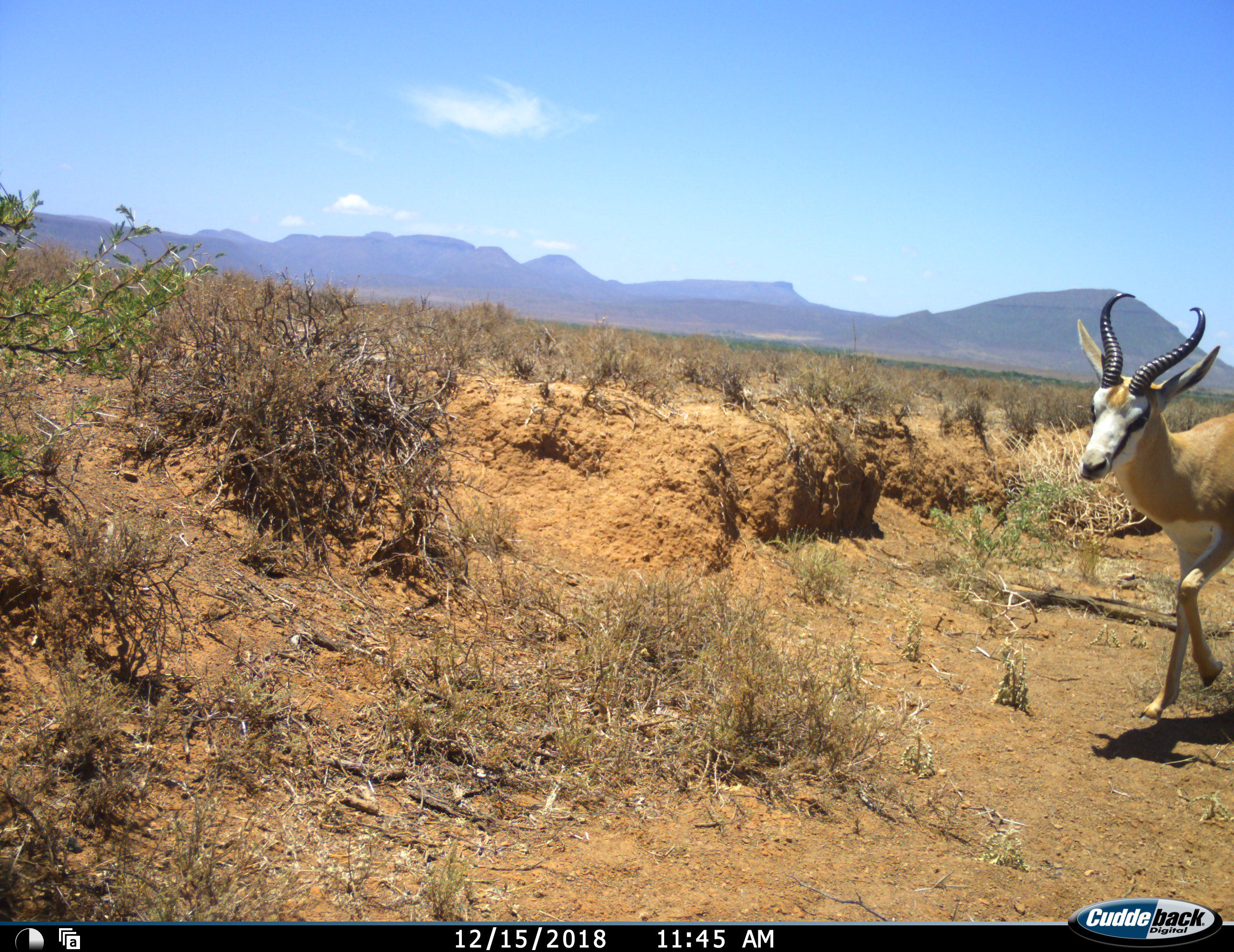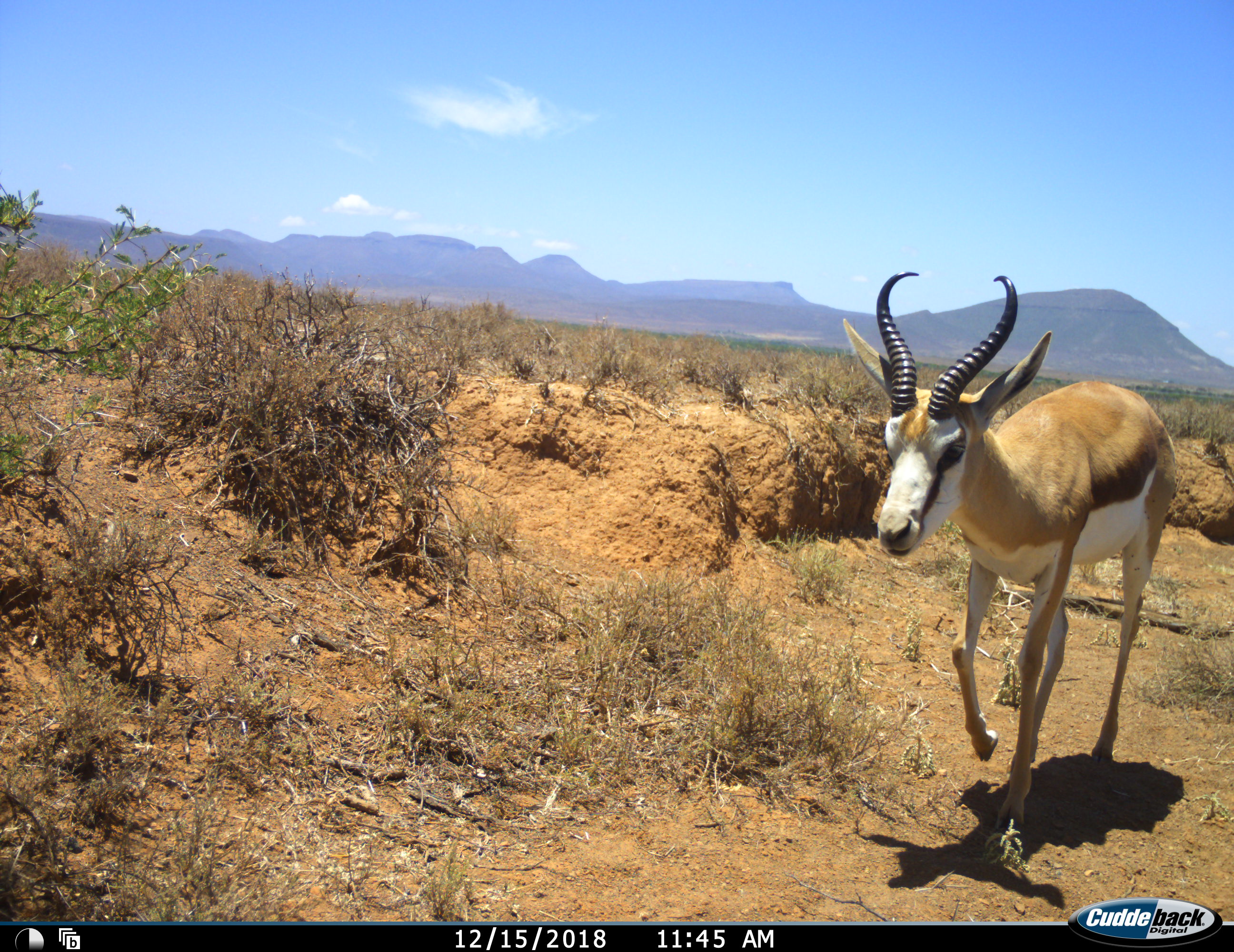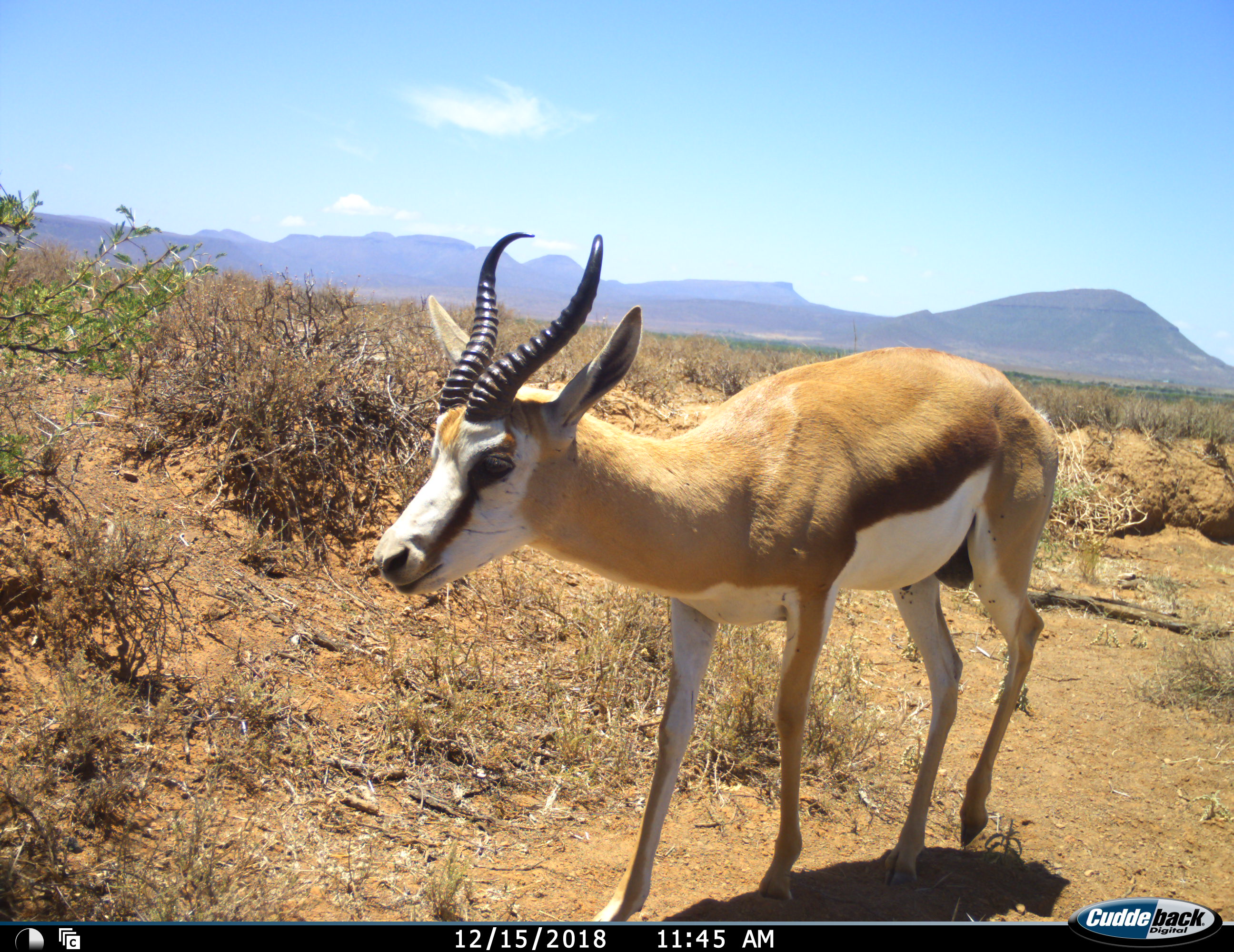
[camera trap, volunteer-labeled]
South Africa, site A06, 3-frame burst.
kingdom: Animalia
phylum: Chordata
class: Mammalia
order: Artiodactyla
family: Bovidae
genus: Antidorcas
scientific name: Antidorcas marsupialis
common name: springbok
Springbok (Antidorcas marsupialis), count 1. Behavior (volunteer vote fractions): standing 0%, resting 0%, moving 100%, interacting 0%. Young present (vote fraction): 0%. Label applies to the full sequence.